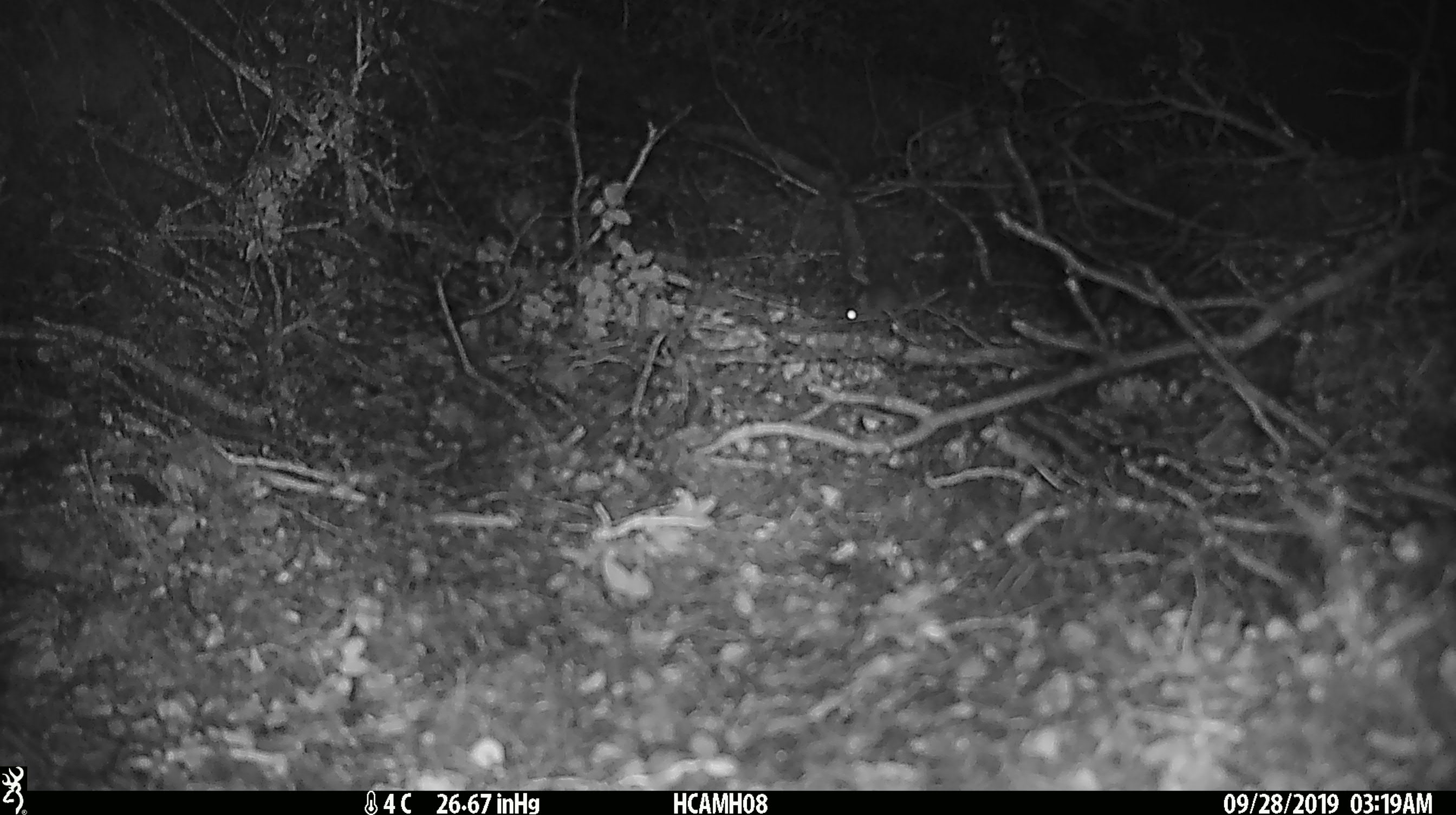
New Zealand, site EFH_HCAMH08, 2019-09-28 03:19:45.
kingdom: Animalia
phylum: Chordata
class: Mammalia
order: Rodentia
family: Muridae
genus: Mus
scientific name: Mus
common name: mouse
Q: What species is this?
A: Mouse (Mus).